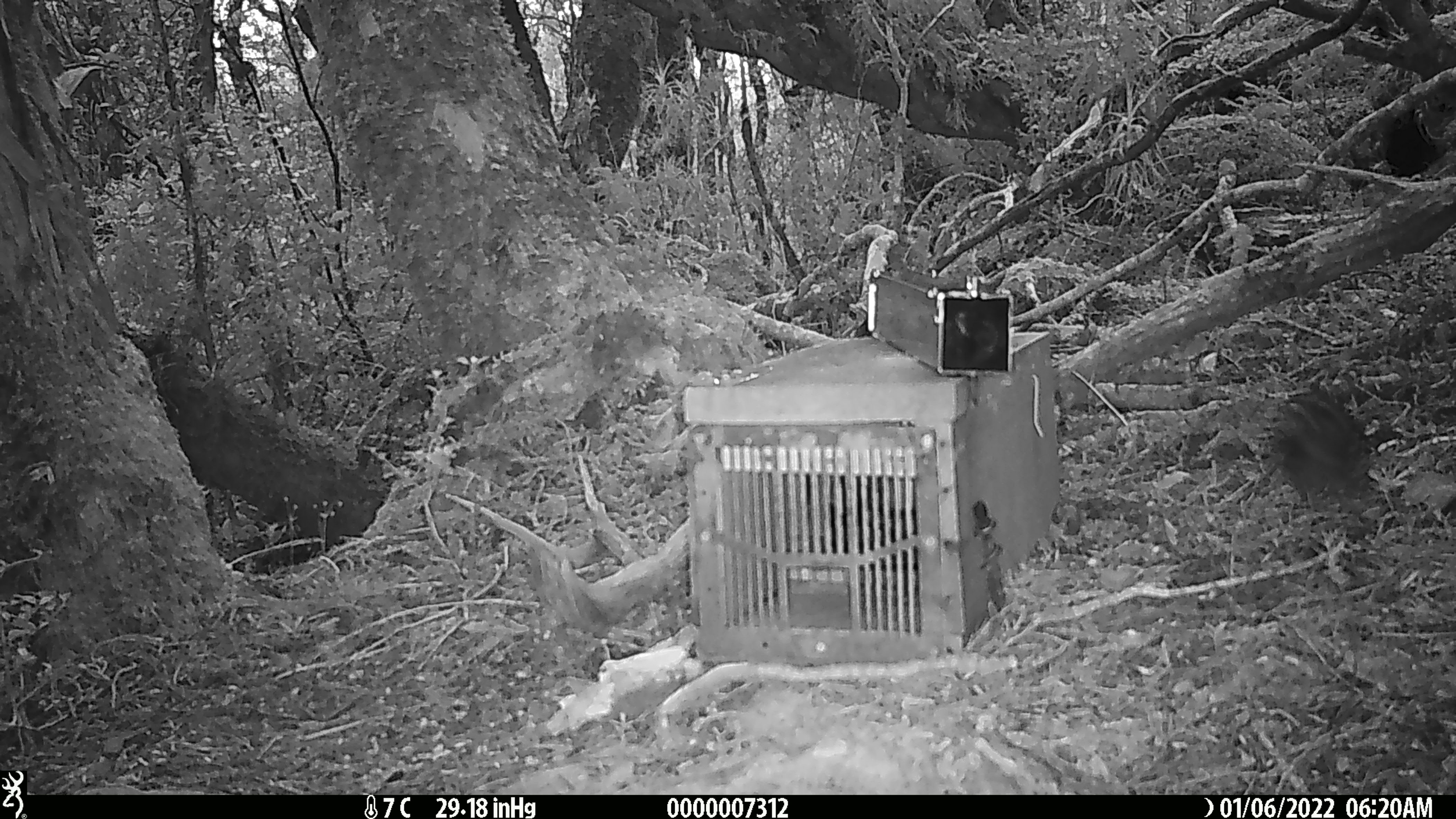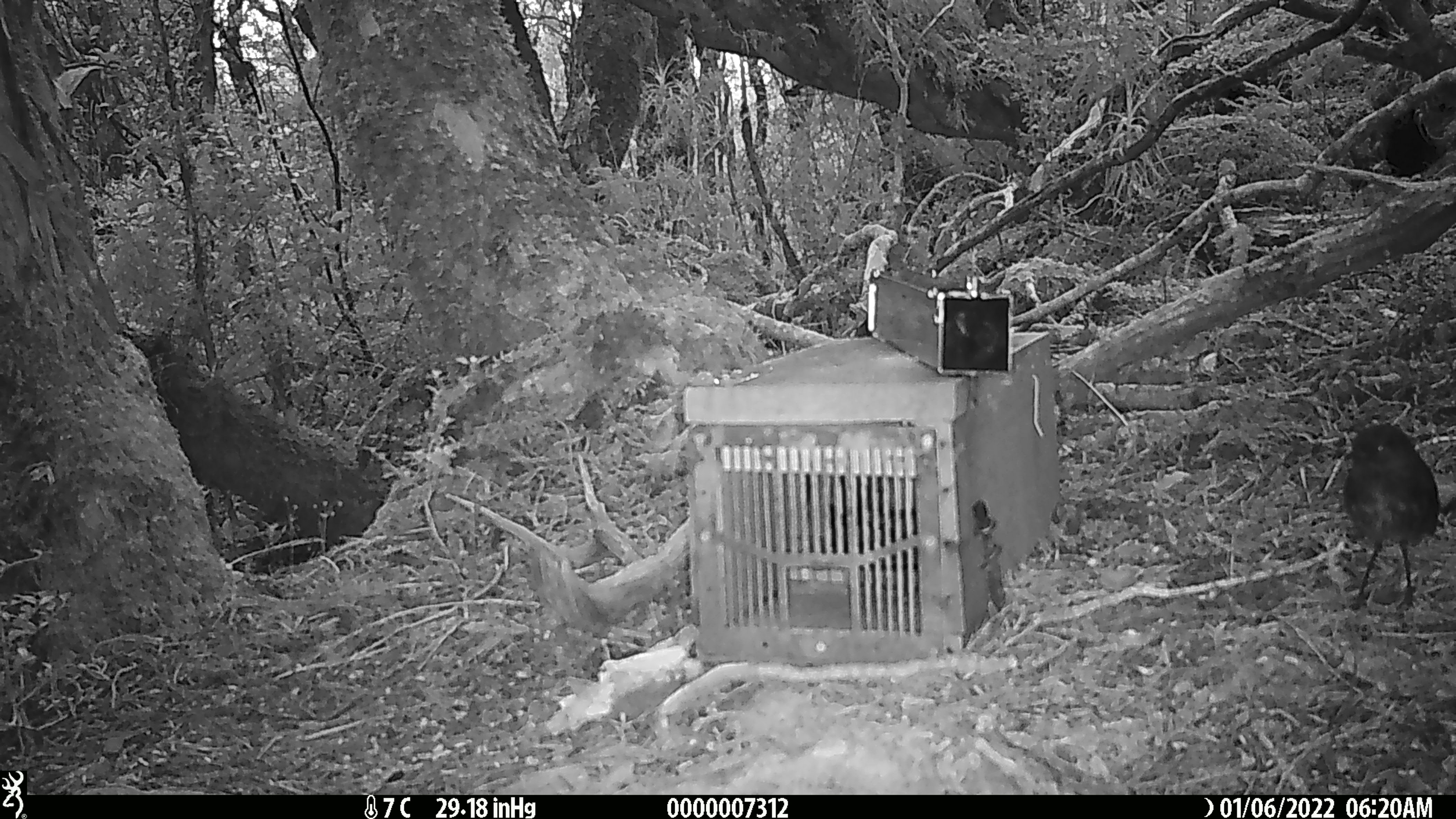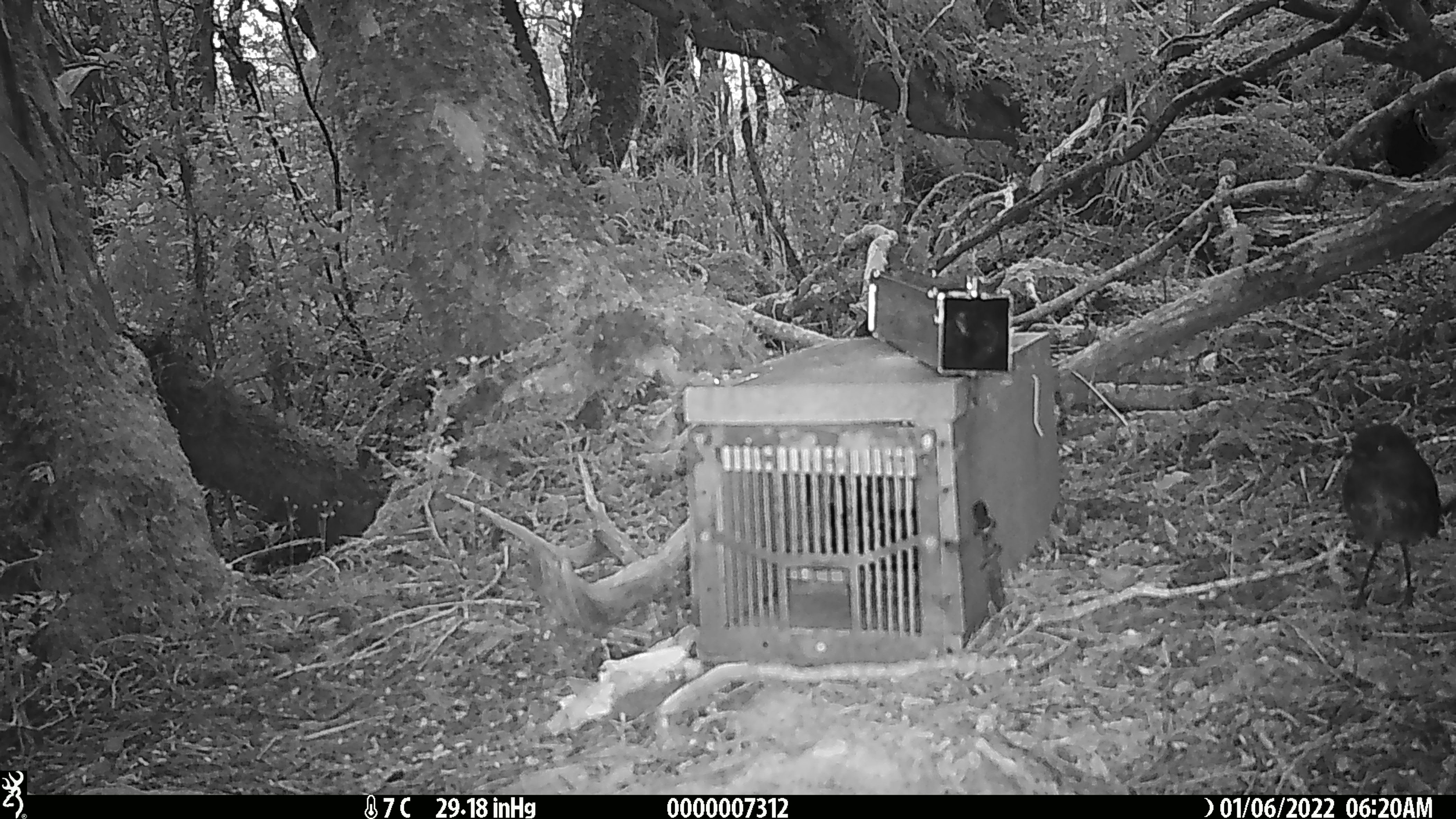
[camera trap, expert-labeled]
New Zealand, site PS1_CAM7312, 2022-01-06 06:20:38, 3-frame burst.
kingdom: Animalia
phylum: Chordata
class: Aves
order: Passeriformes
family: Petroicidae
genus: Petroica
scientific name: Petroica australis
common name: new zealand robin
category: robin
Robin (new zealand robin) (Petroica australis).